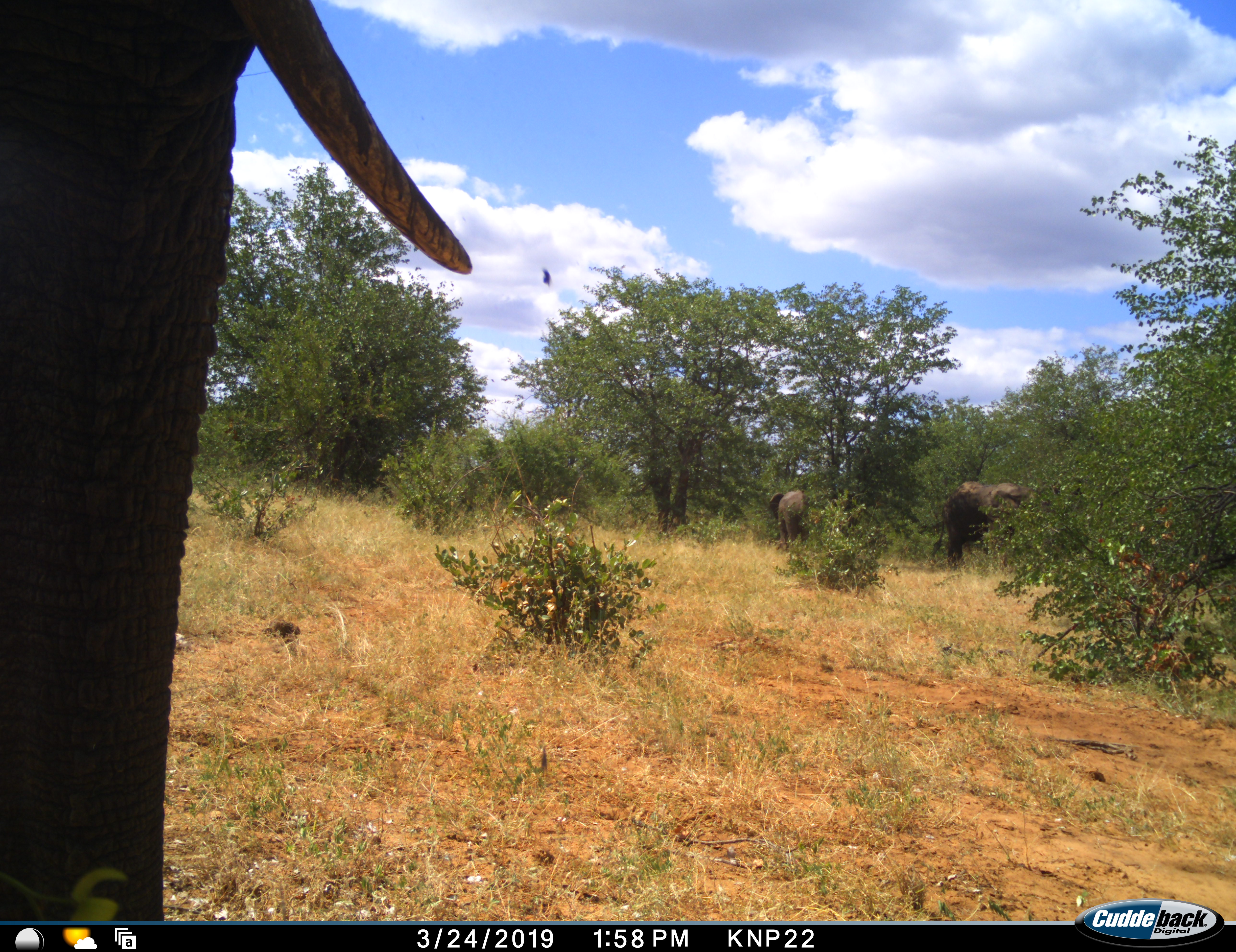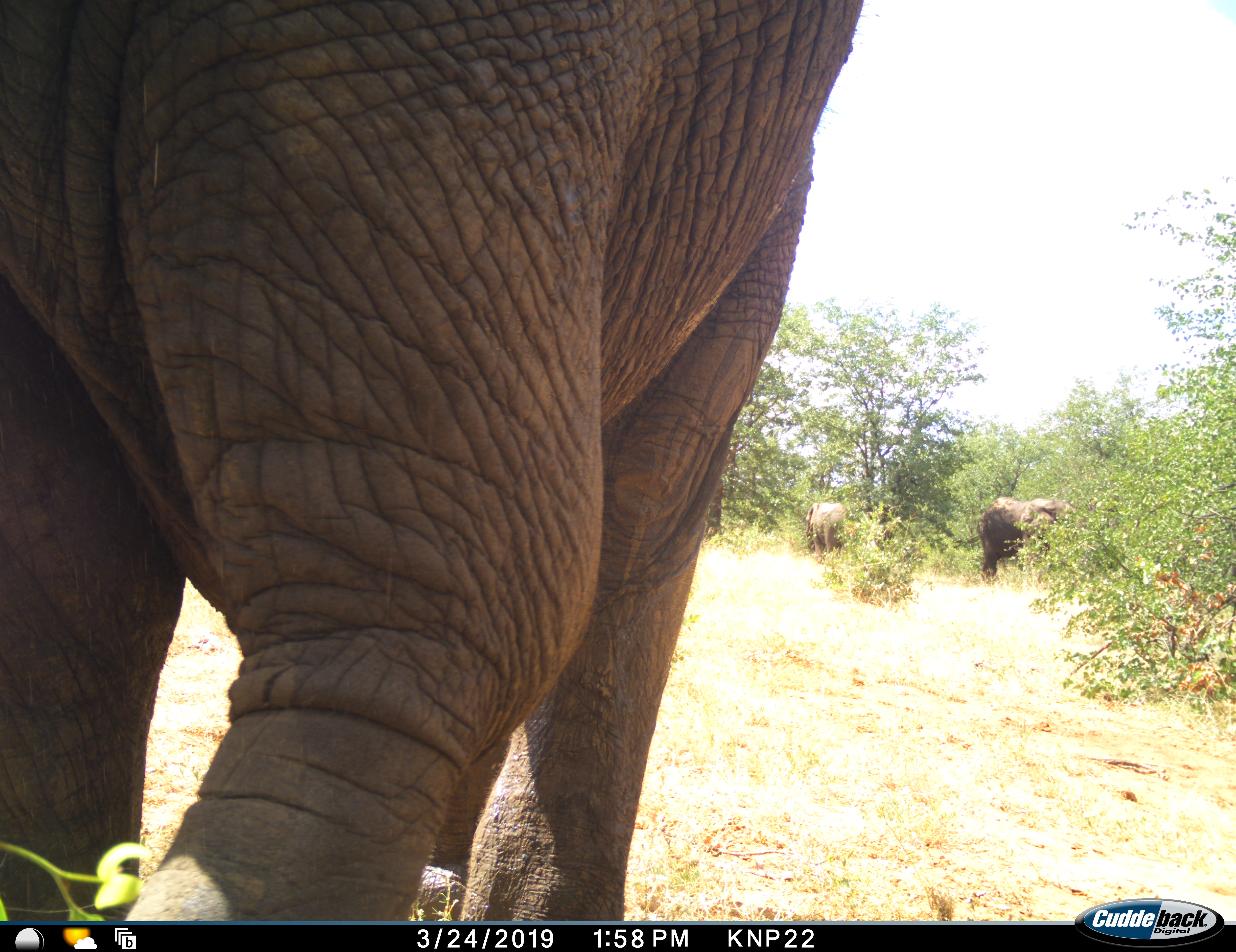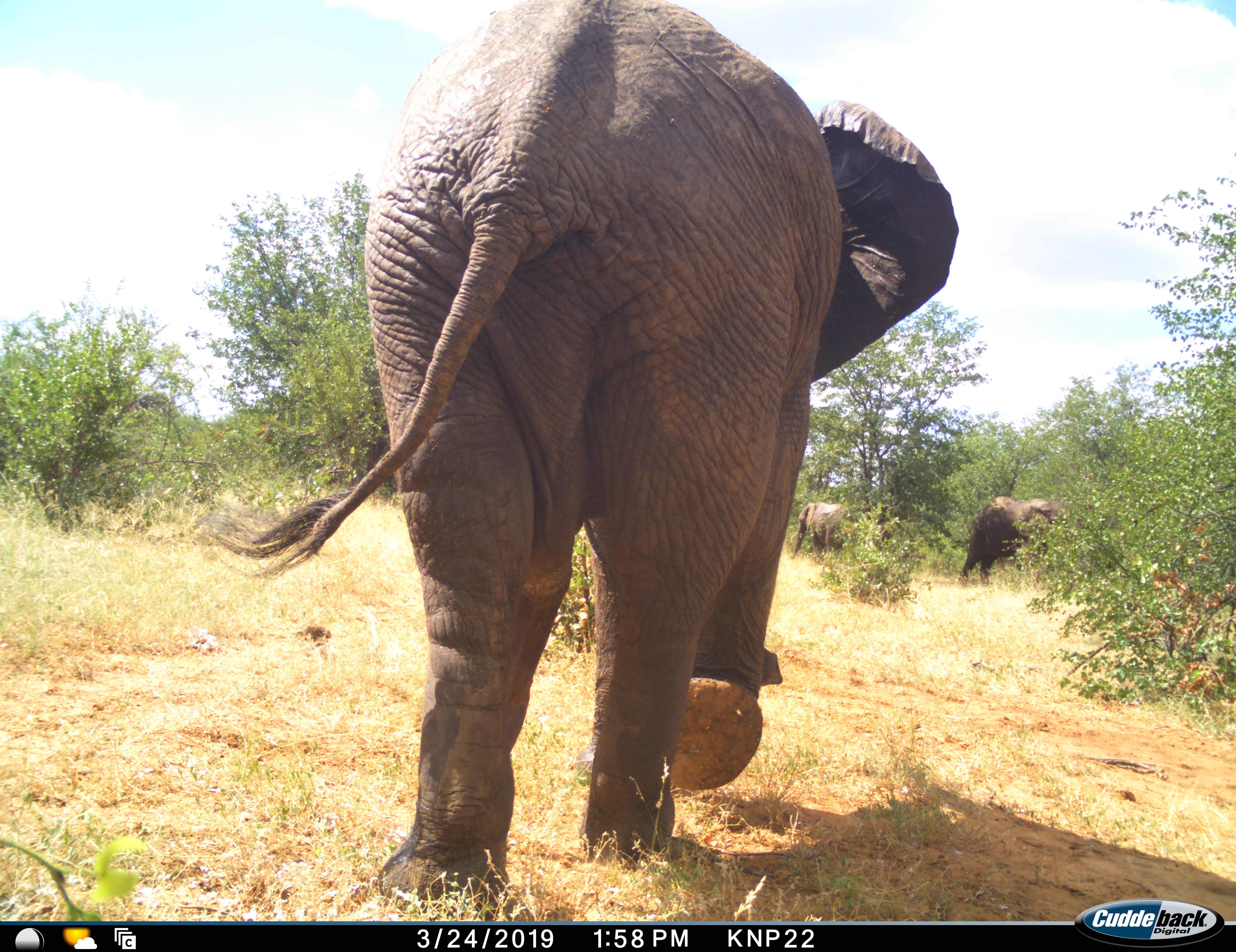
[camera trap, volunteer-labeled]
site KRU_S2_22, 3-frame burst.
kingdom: Animalia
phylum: Chordata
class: Mammalia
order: Proboscidea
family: Elephantidae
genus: Loxodonta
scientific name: Loxodonta africana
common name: african bush elephant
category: elephant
Elephant (african bush elephant) (Loxodonta africana), count 3. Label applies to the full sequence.